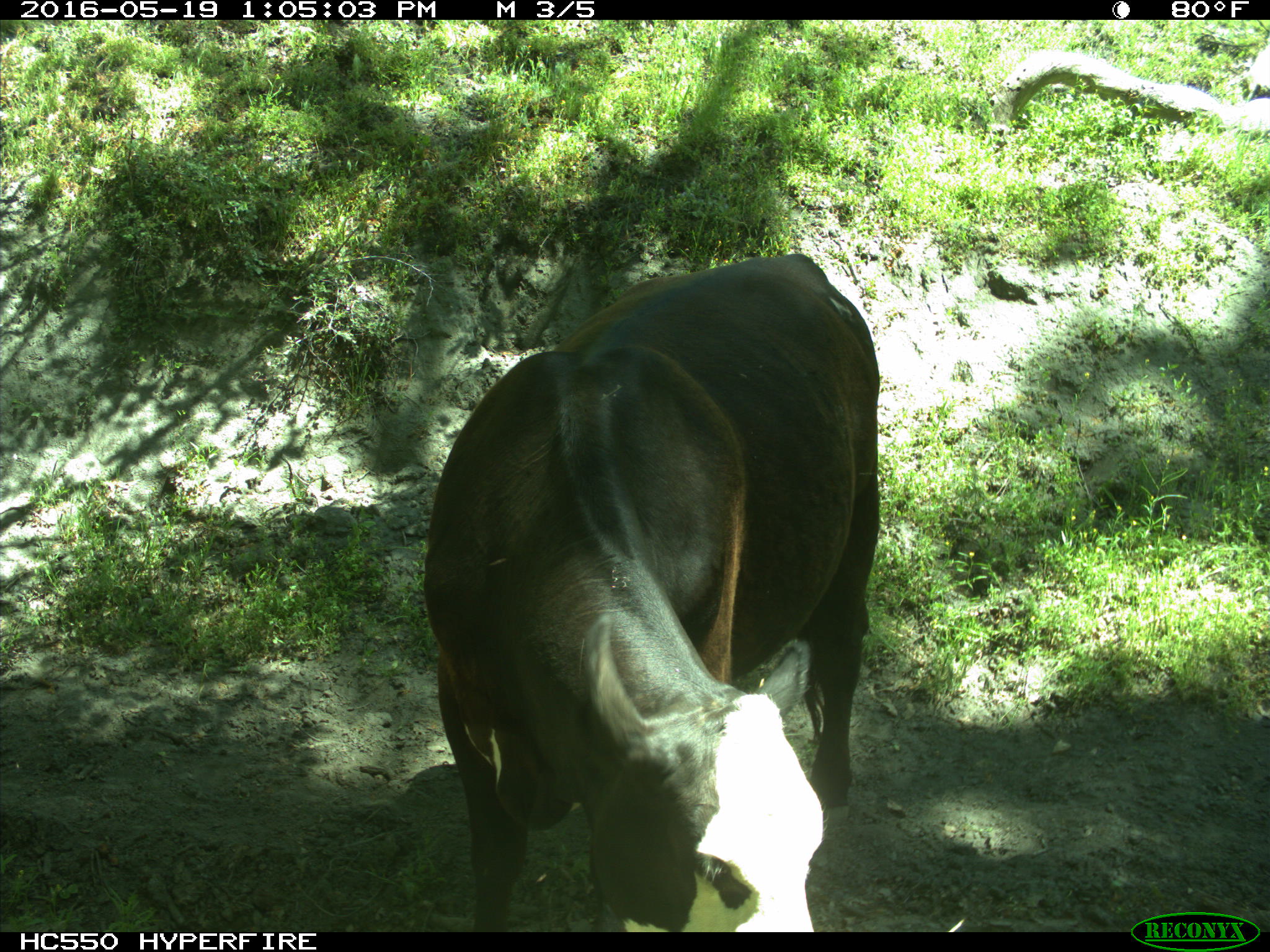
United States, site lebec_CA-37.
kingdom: Animalia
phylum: Chordata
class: Mammalia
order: Artiodactyla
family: Bovidae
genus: Bos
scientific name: Bos taurus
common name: domestic cow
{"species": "Bos taurus (domestic cow)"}